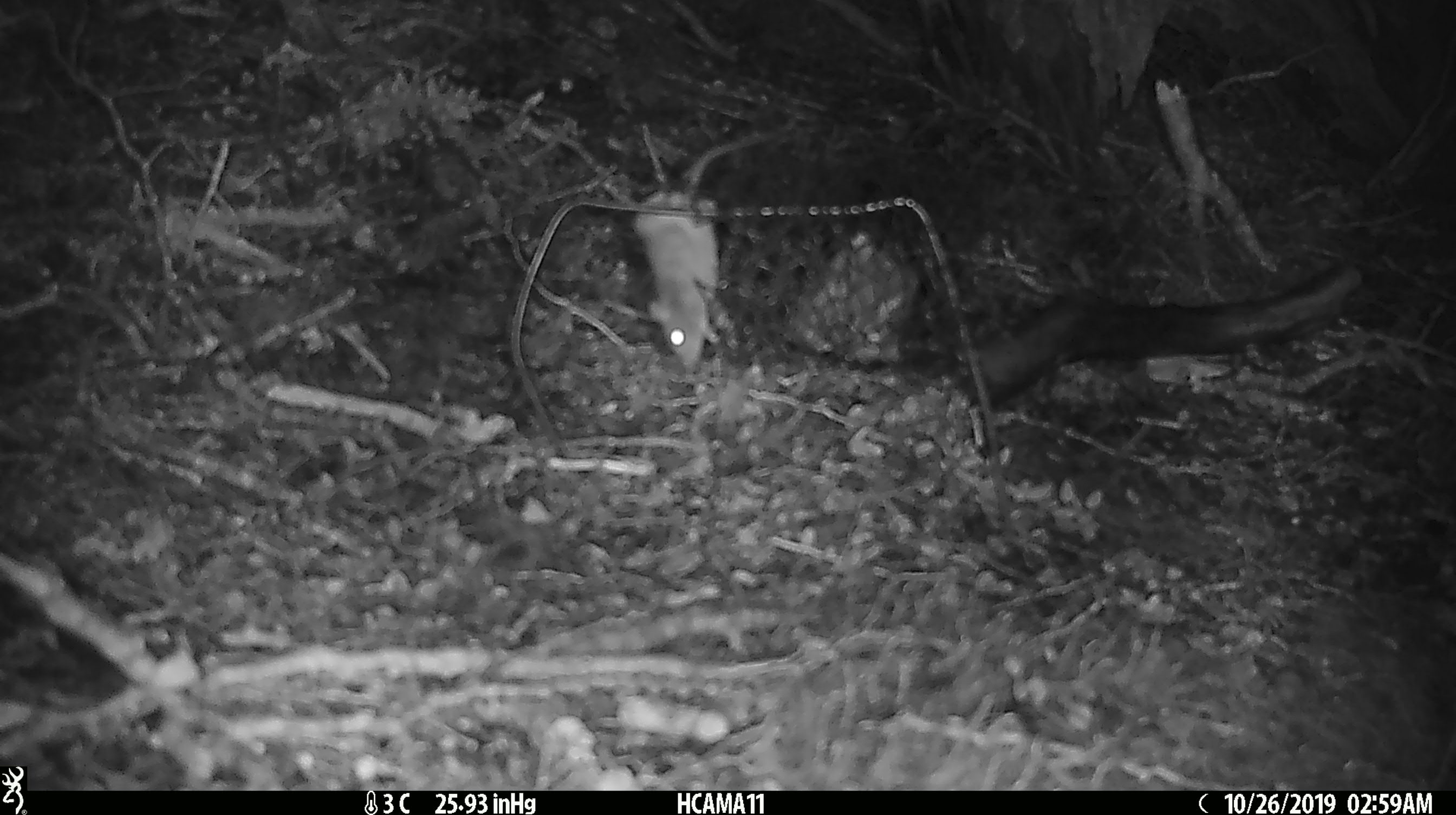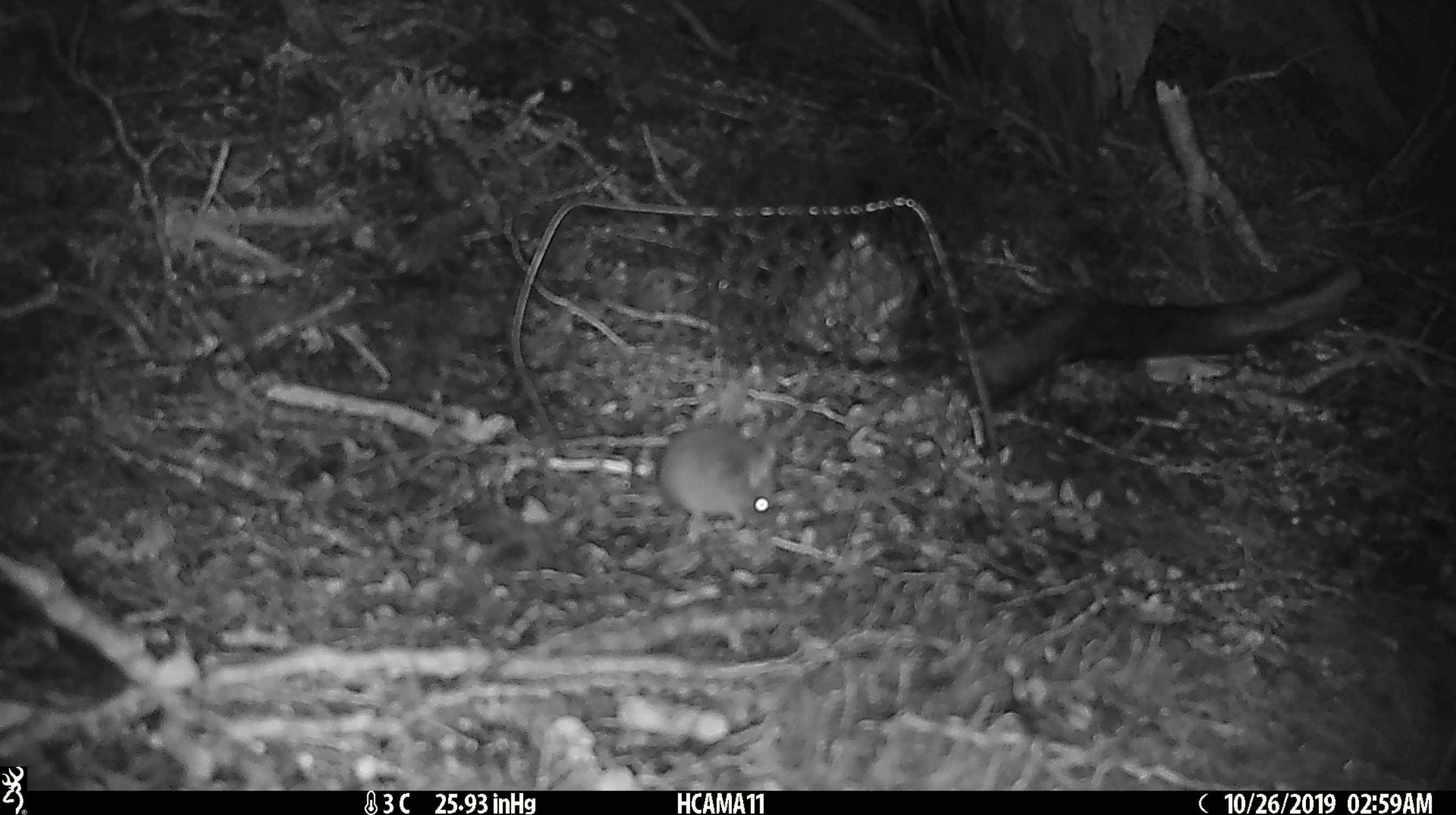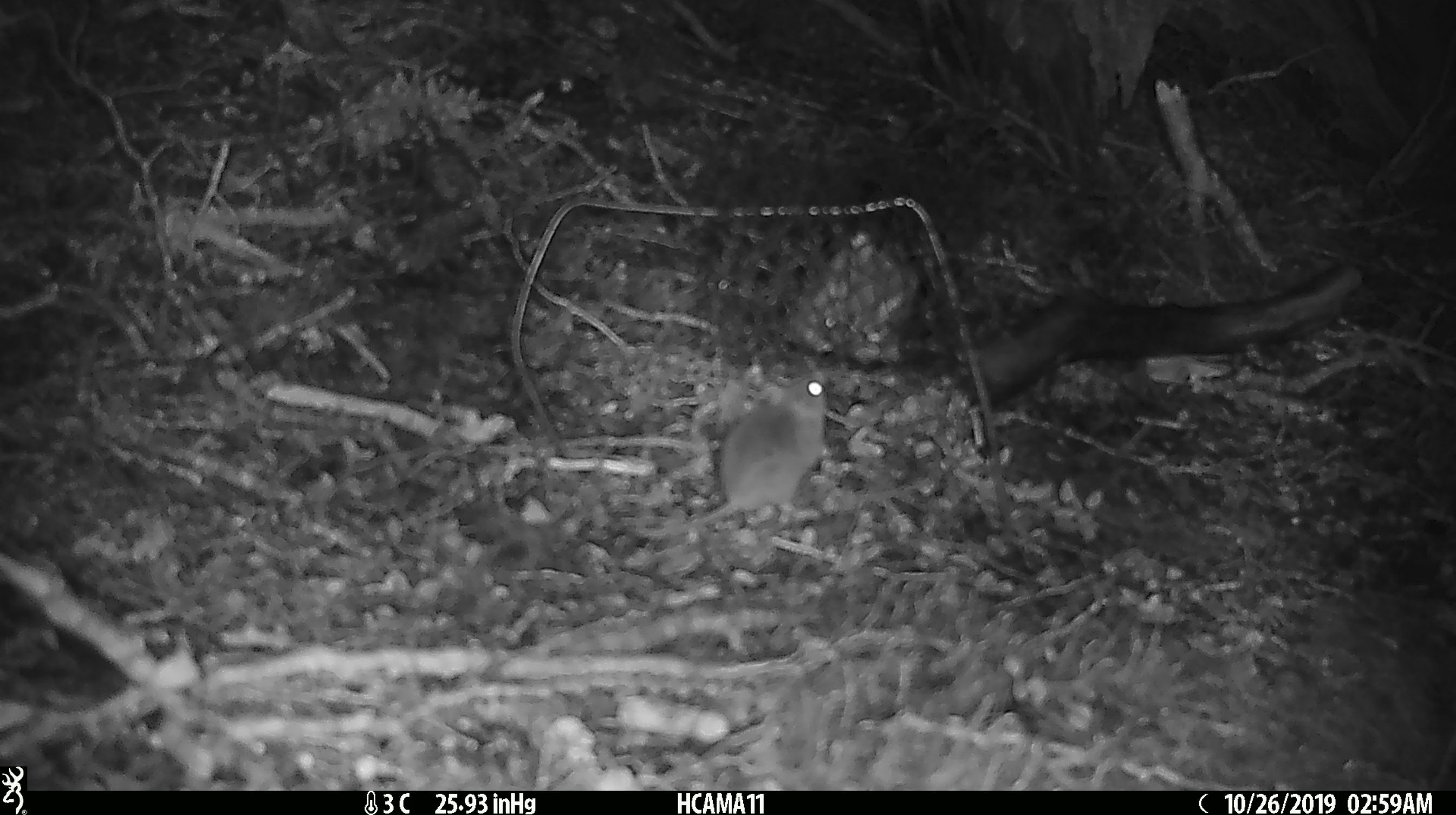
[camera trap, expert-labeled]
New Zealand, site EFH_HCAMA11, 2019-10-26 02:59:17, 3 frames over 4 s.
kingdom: Animalia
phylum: Chordata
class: Mammalia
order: Rodentia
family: Muridae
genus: Mus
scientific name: Mus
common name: mouse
Mouse (Mus).